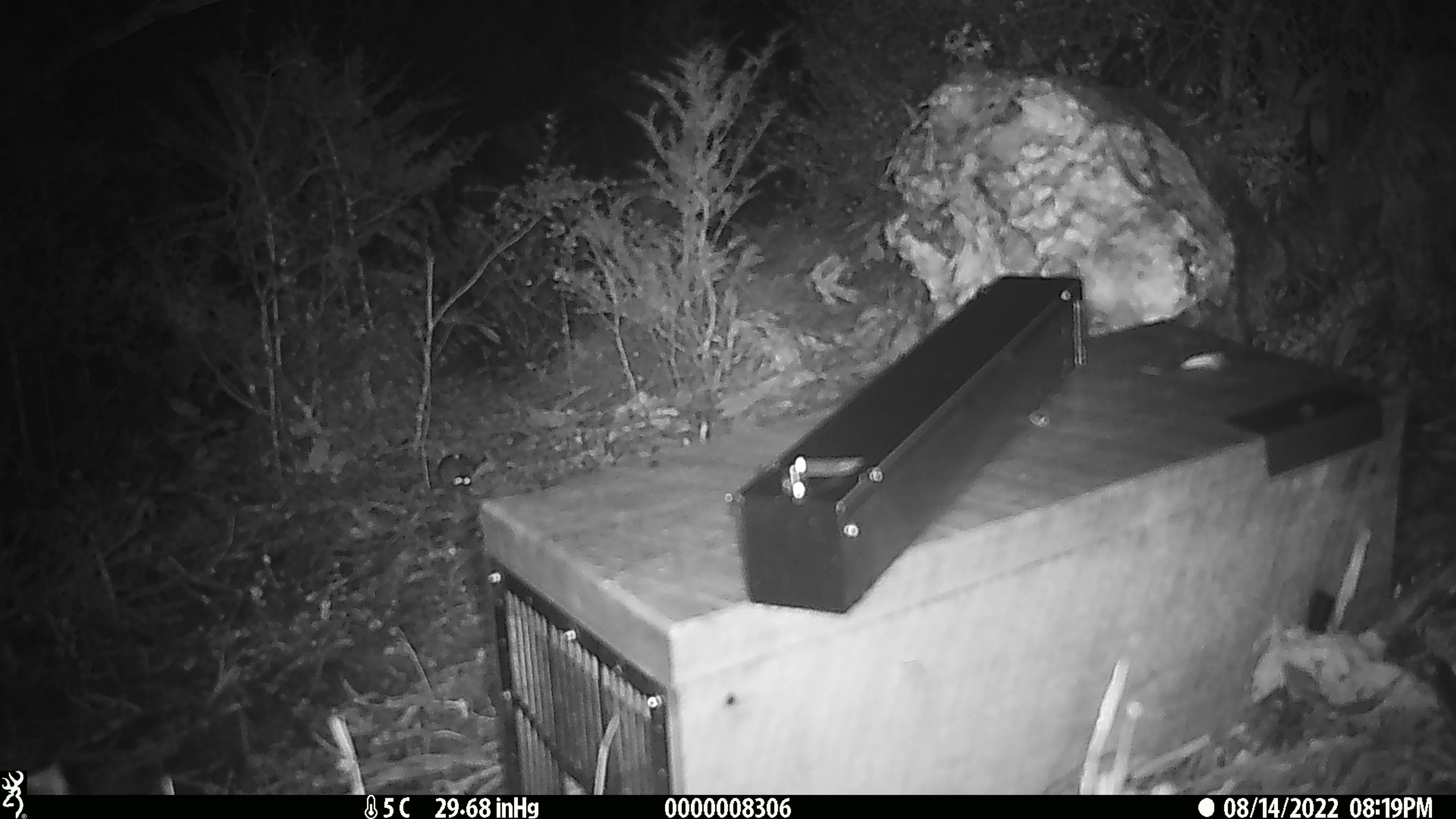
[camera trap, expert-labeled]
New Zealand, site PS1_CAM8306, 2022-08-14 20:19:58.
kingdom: Animalia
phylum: Chordata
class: Mammalia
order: Rodentia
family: Muridae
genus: Mus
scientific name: Mus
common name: mouse